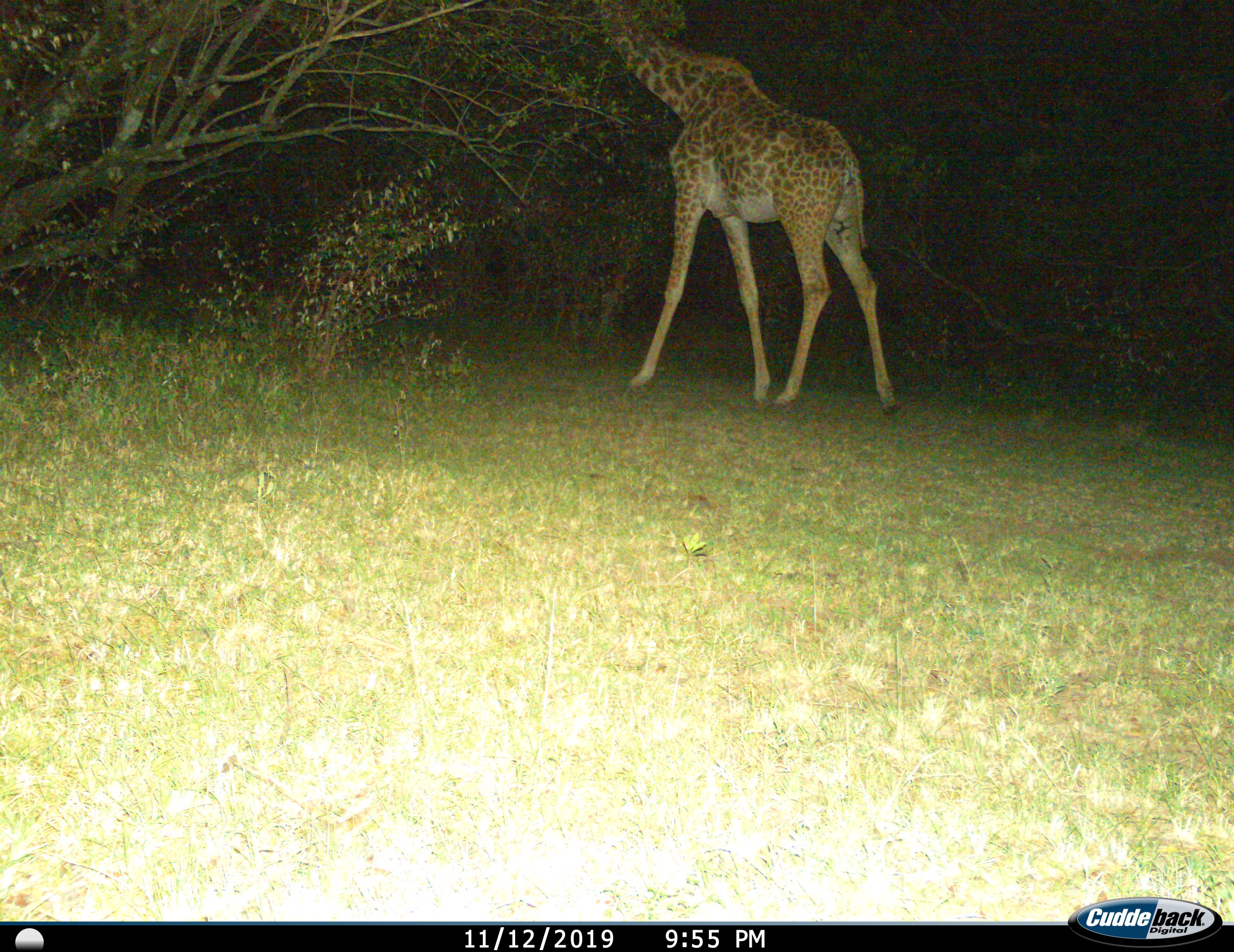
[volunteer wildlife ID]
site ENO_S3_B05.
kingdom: Animalia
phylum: Chordata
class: Mammalia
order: Artiodactyla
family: Giraffidae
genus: Giraffa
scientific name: Giraffa camelopardalis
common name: giraffe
Giraffe (Giraffa camelopardalis), count 1. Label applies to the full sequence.